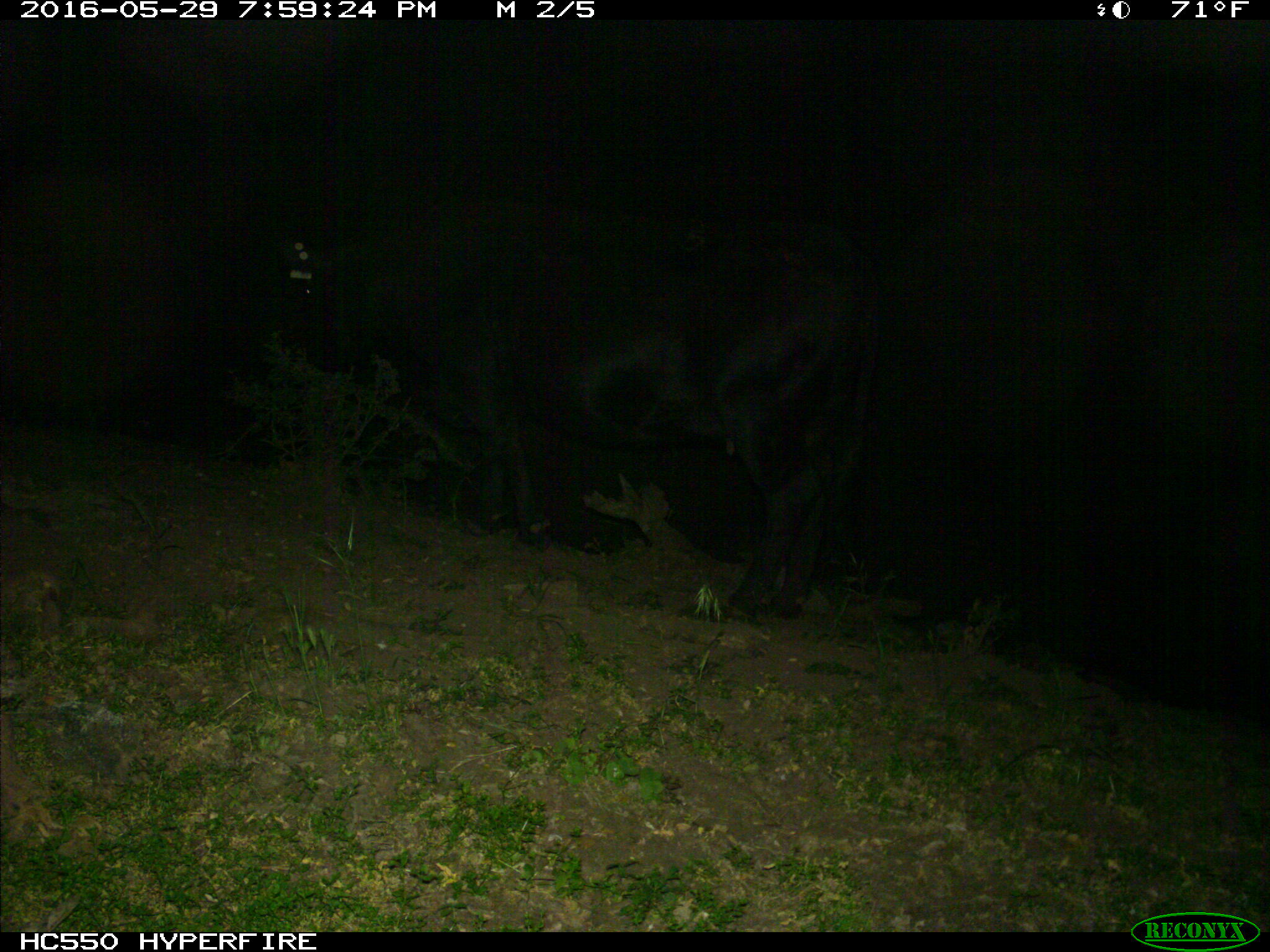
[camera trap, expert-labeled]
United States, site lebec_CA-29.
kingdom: Animalia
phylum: Chordata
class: Mammalia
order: Artiodactyla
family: Bovidae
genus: Bos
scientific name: Bos taurus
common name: domestic cow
Bos taurus (domestic cow).